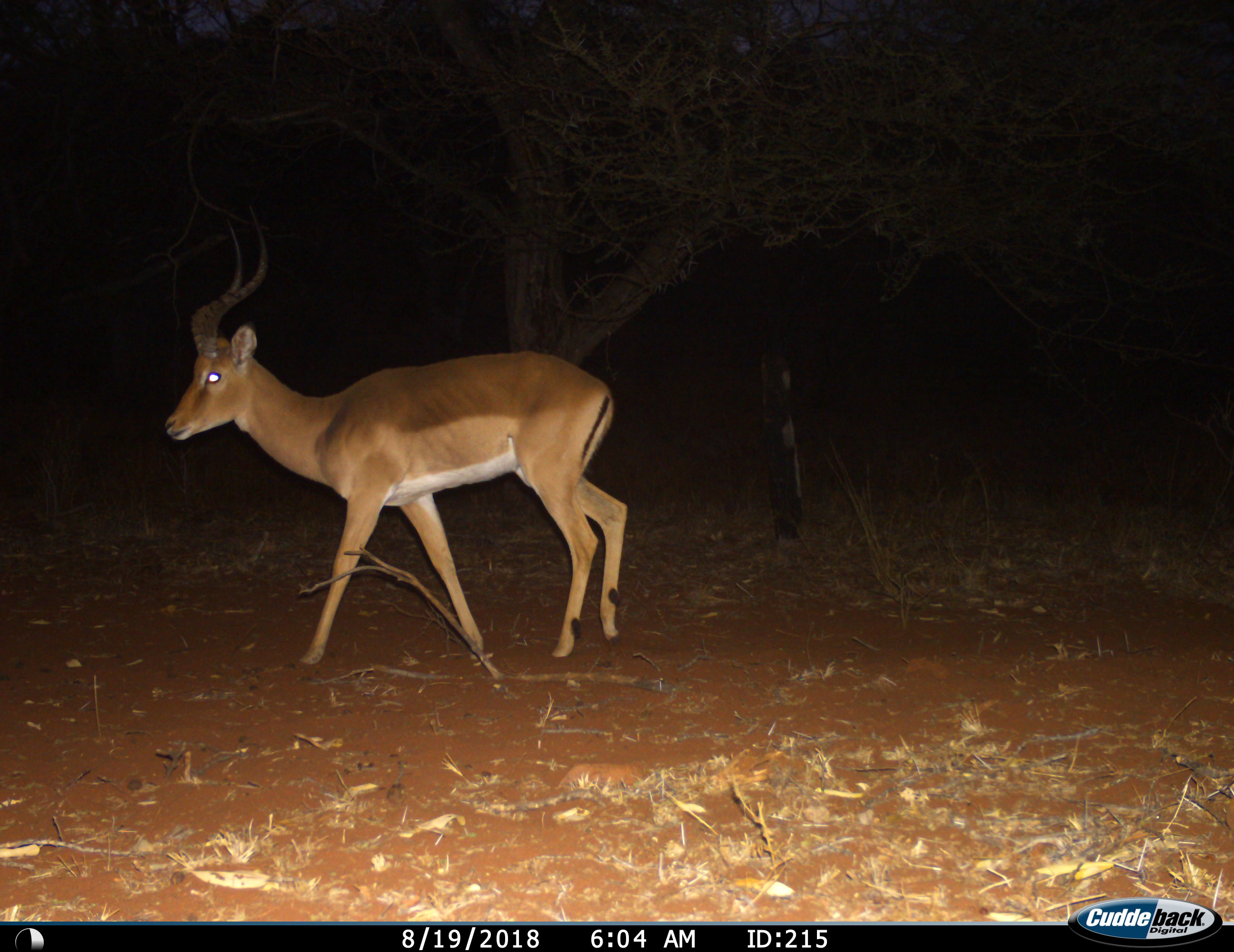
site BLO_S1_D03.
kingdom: Animalia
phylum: Chordata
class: Mammalia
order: Artiodactyla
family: Bovidae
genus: Aepyceros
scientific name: Aepyceros melampus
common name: impala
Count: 1.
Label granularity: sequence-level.